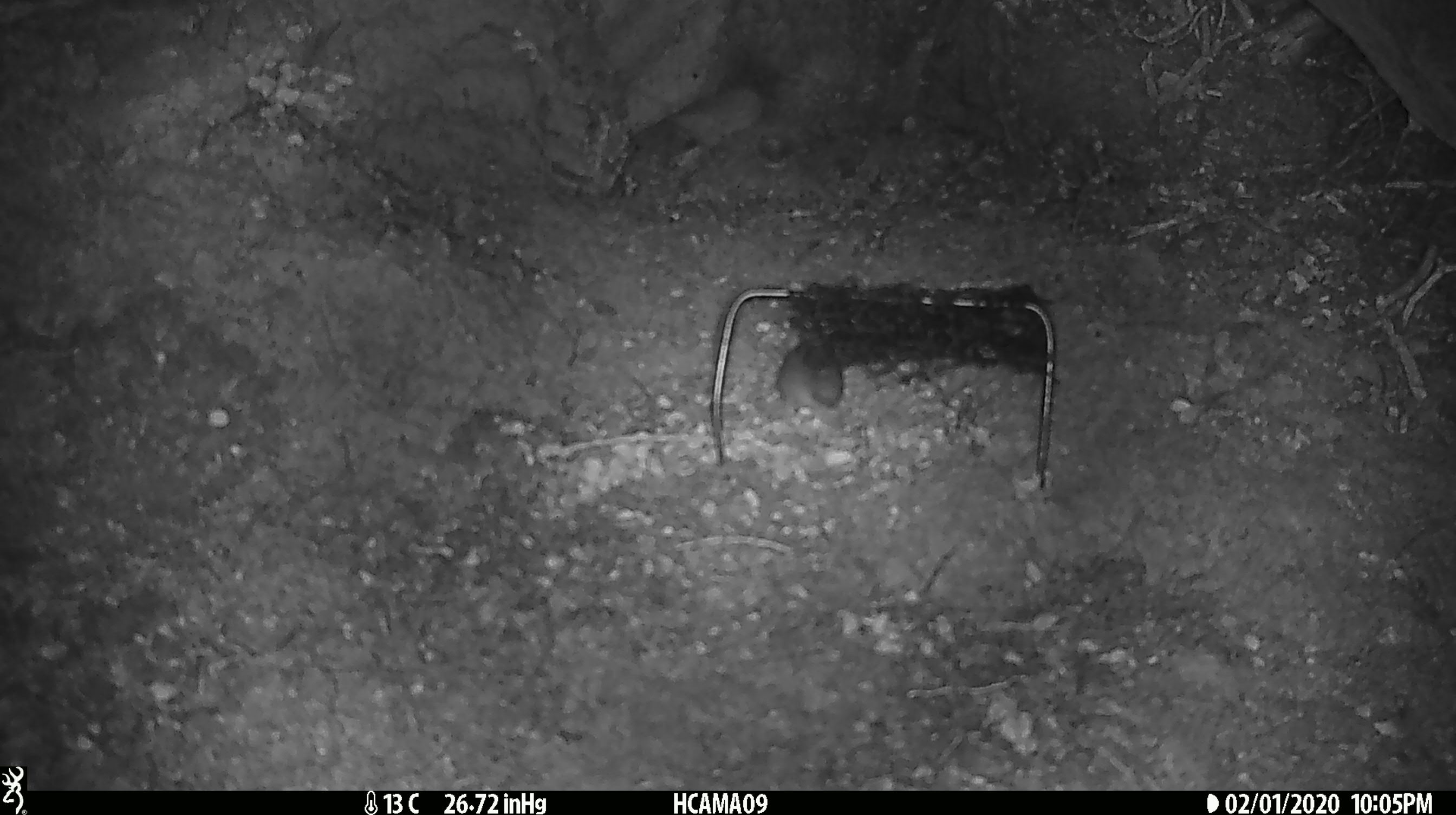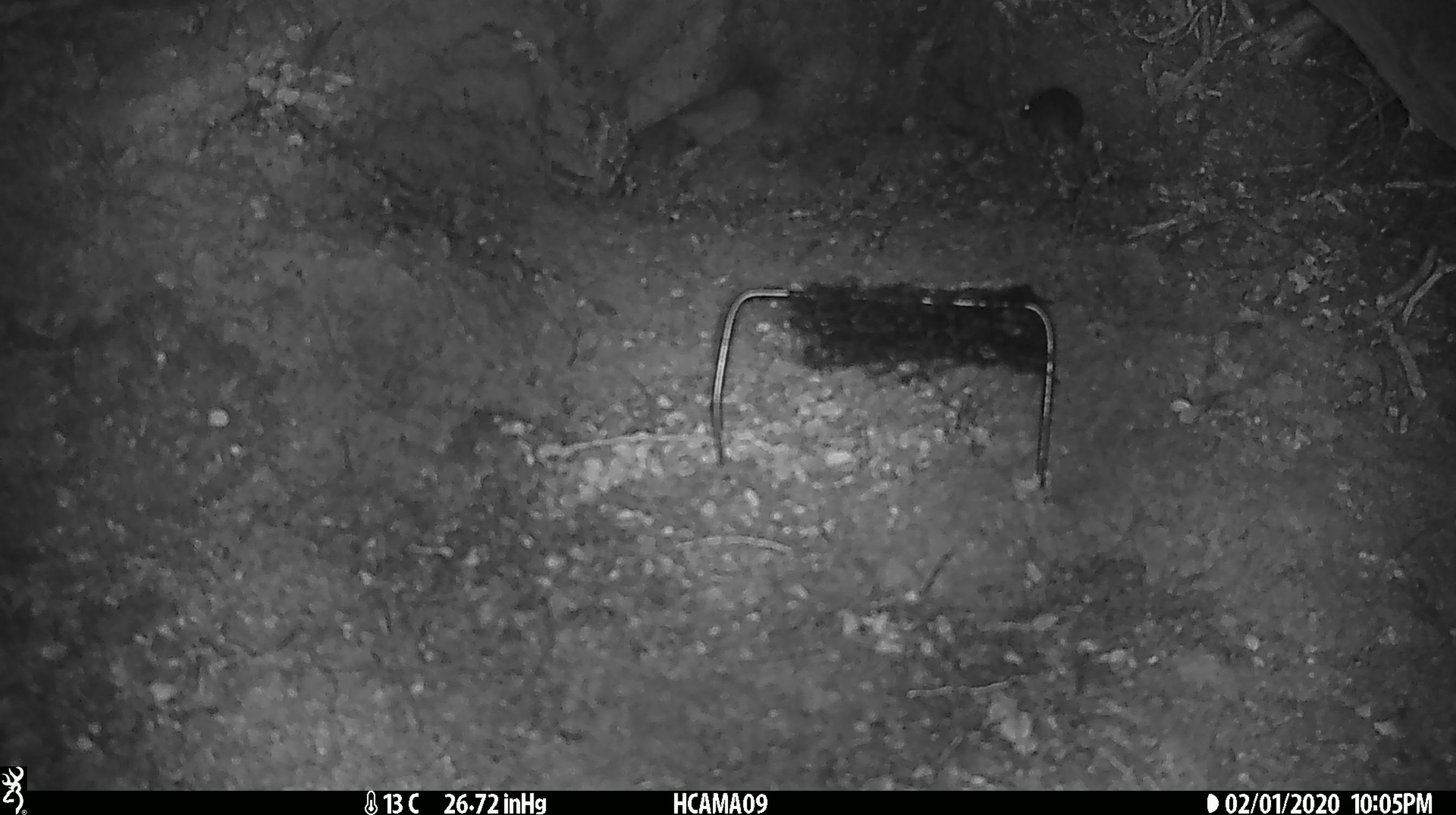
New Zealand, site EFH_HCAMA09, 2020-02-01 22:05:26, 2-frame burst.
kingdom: Animalia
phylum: Chordata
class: Mammalia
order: Rodentia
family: Muridae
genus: Mus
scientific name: Mus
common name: mouse